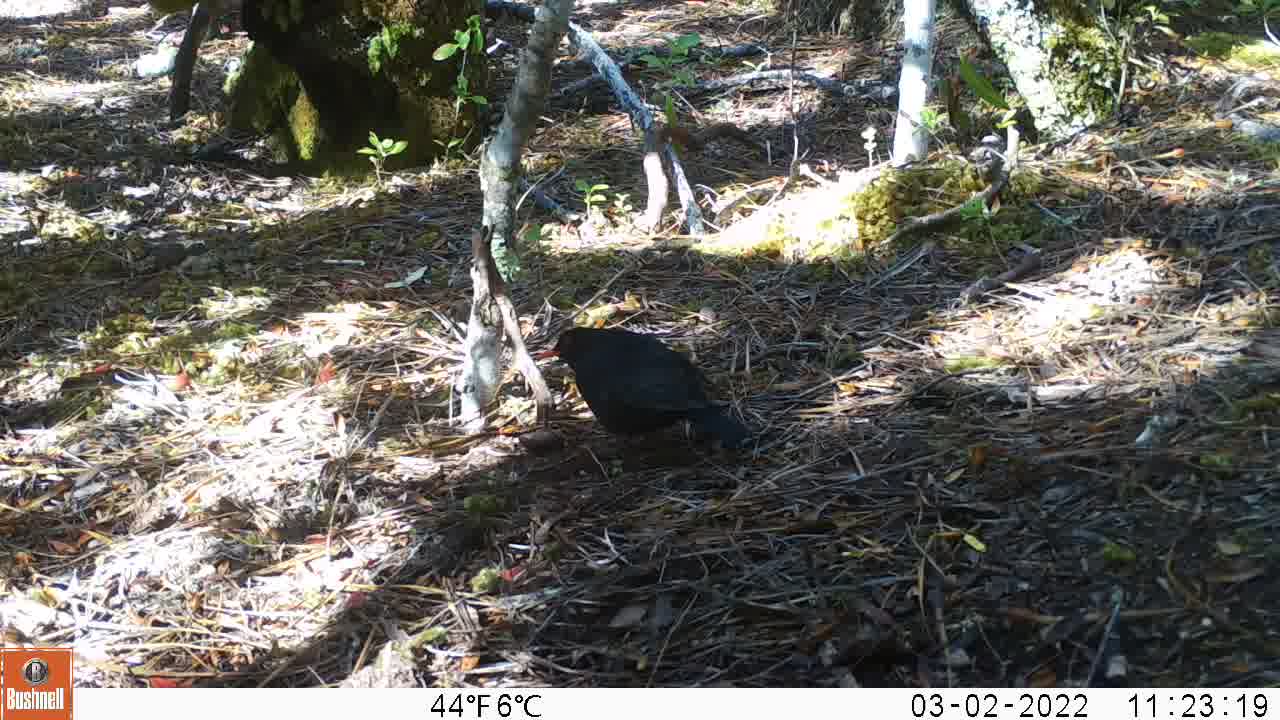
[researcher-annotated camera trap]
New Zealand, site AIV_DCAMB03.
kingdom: Animalia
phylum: Chordata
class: Aves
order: Passeriformes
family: Turdidae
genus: Turdus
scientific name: Turdus merula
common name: eurasian blackbird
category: blackbird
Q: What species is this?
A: Blackbird (eurasian blackbird) (Turdus merula).